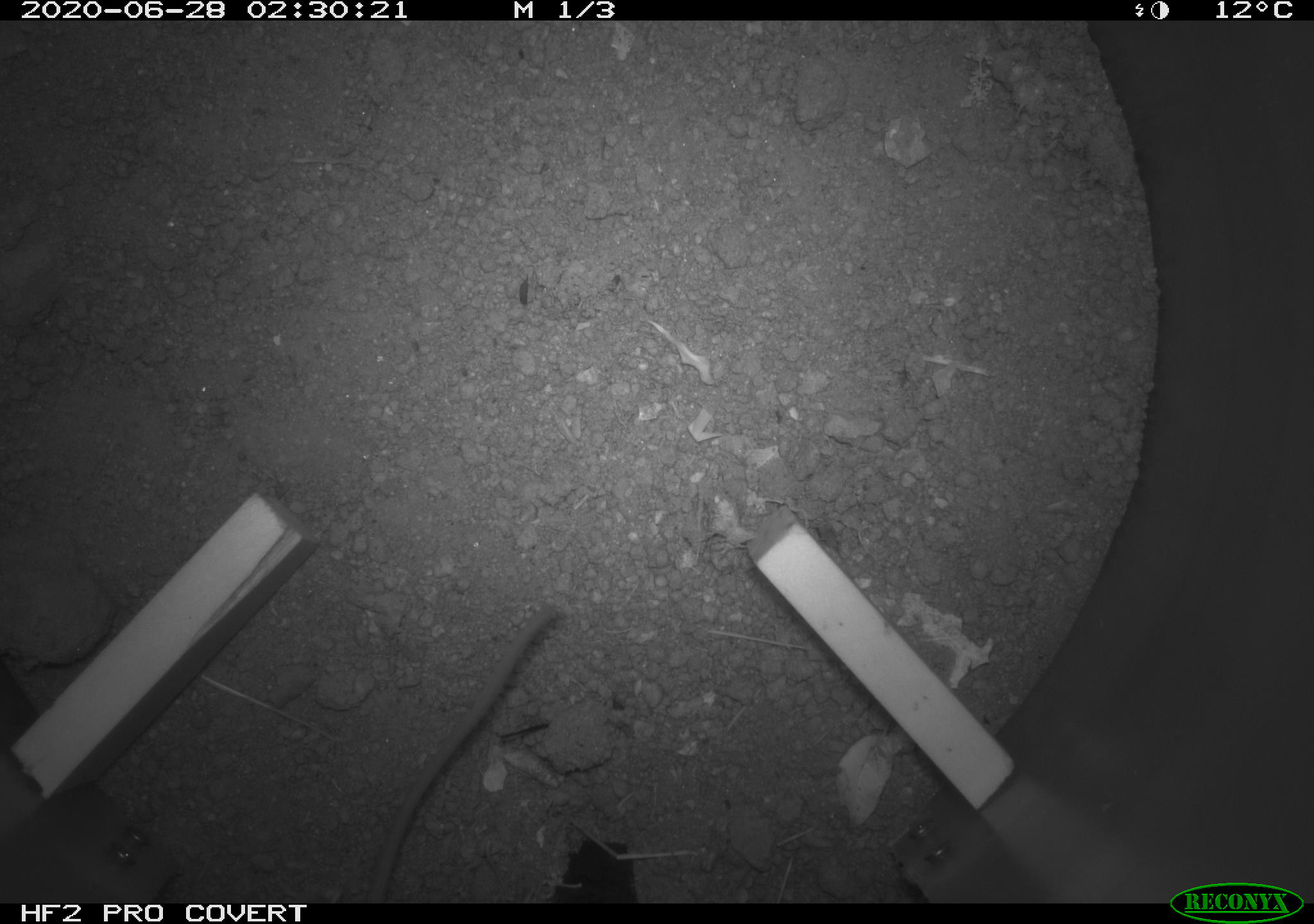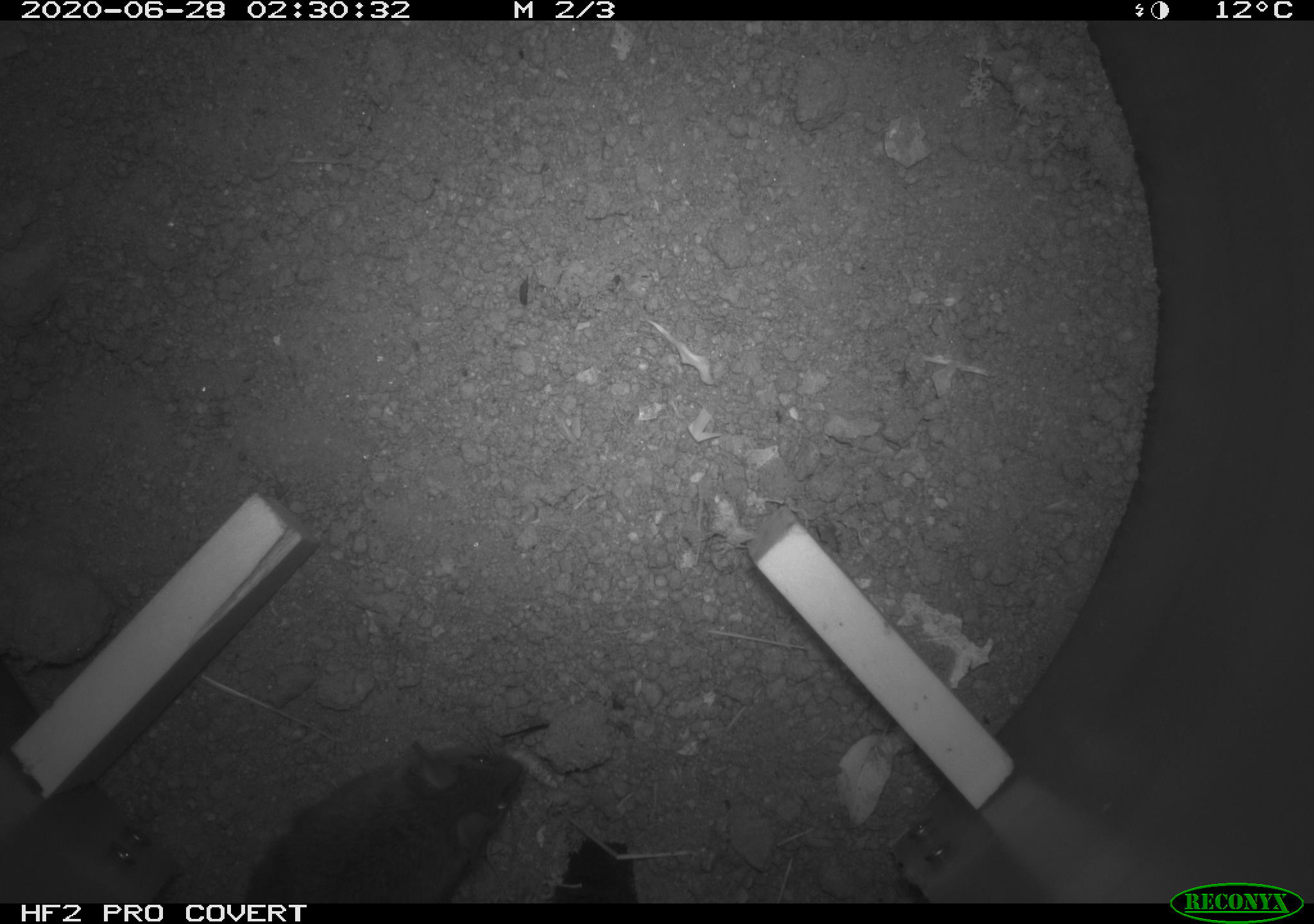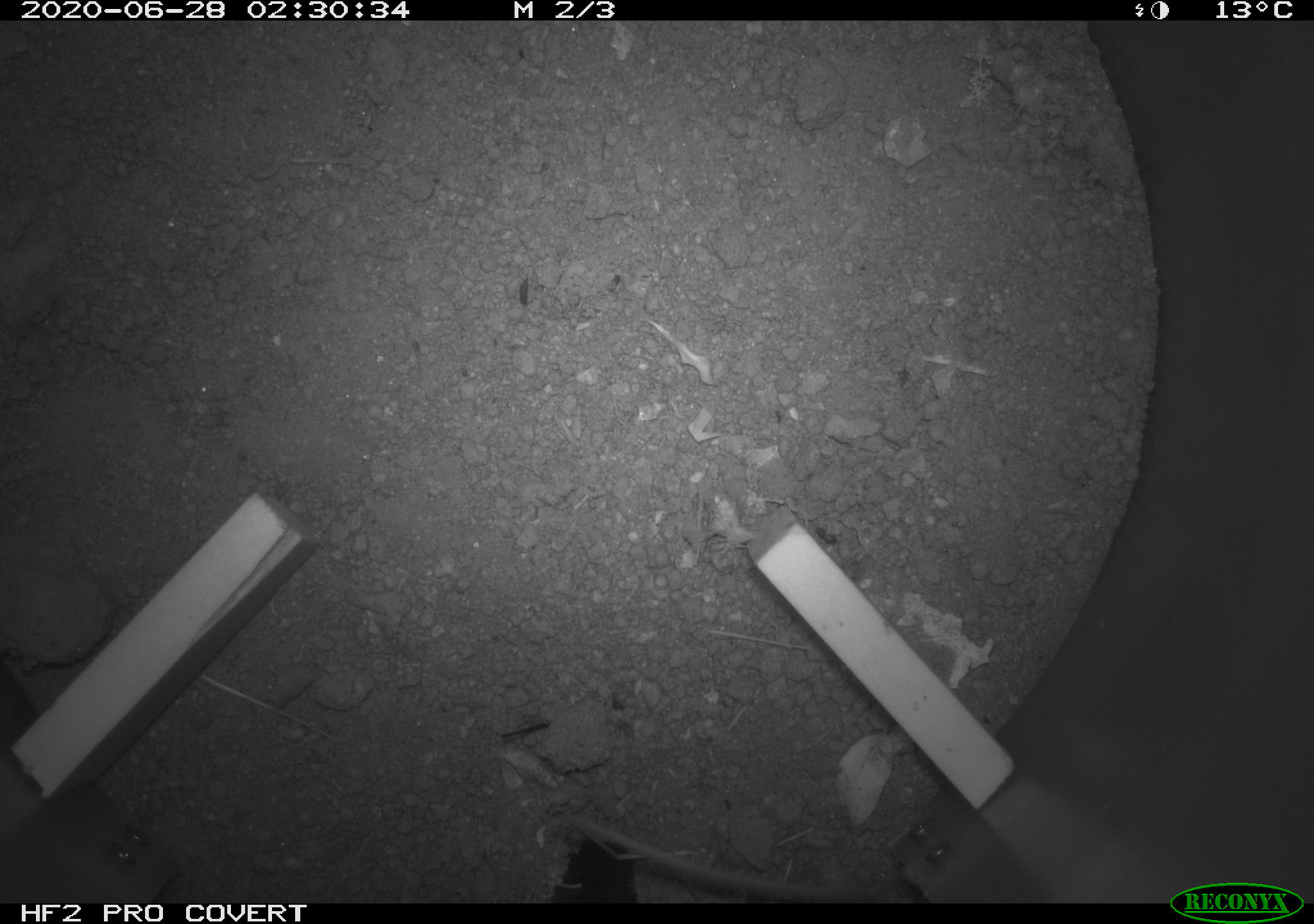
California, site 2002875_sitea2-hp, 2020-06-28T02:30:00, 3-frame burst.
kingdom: Animalia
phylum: Chordata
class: Mammalia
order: Rodentia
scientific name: Rodentia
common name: rodent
Rodent (Rodentia).